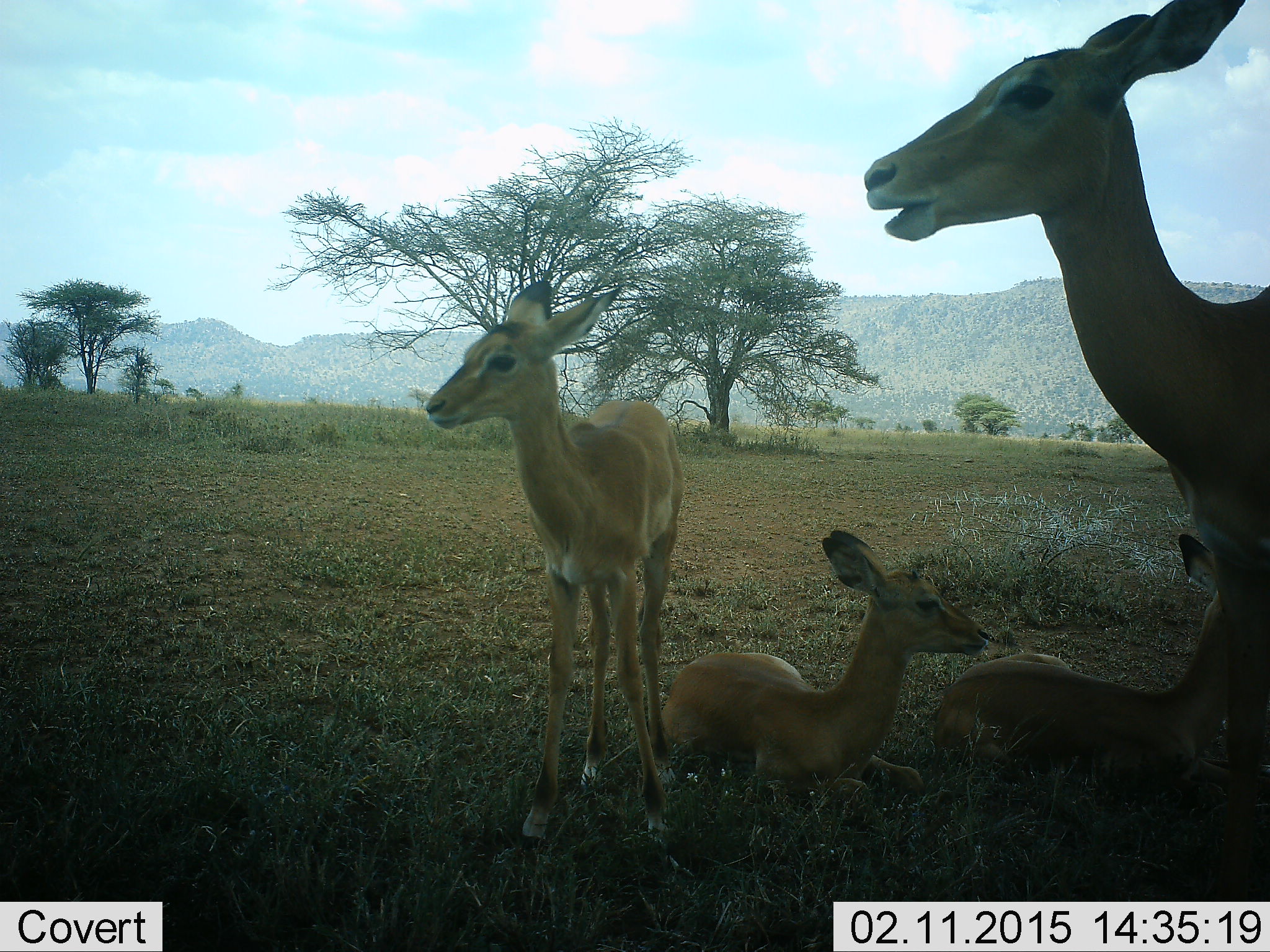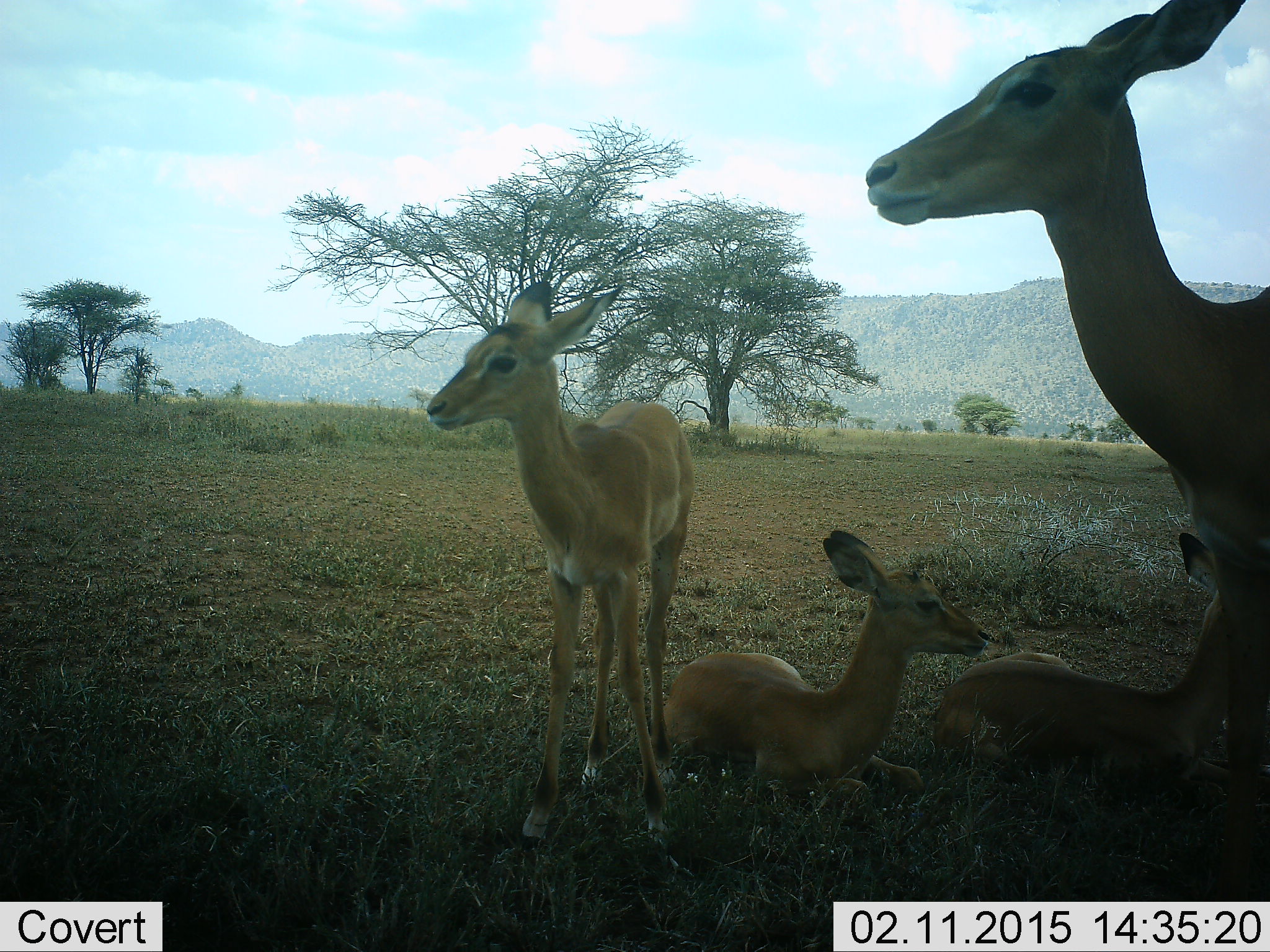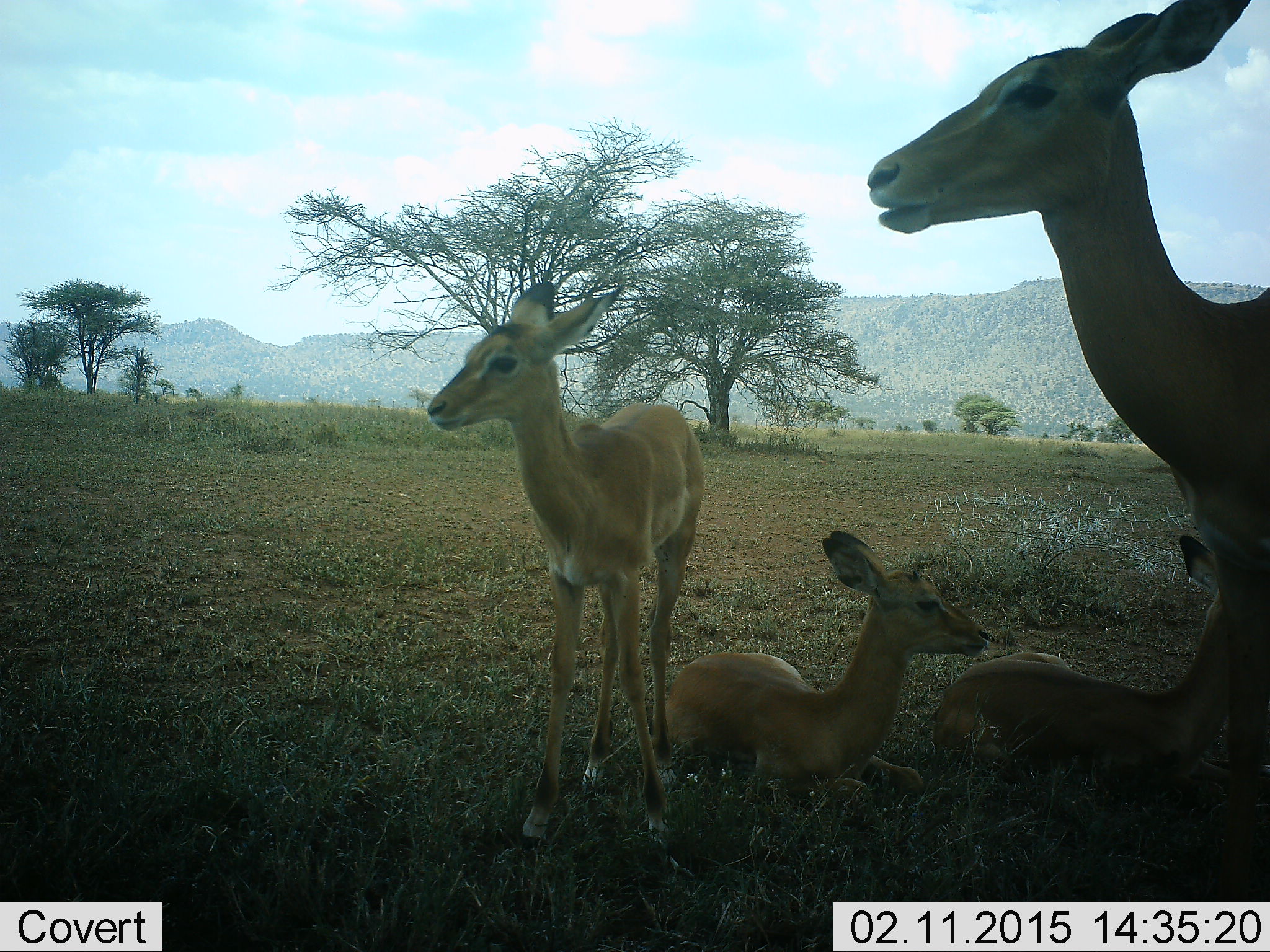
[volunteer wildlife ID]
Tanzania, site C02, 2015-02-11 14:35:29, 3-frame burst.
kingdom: Animalia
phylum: Chordata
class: Mammalia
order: Artiodactyla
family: Bovidae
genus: Aepyceros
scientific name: Aepyceros melampus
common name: impala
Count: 4.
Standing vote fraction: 100%.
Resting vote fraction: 100%.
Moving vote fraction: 8%.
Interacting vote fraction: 8%.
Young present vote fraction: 42%.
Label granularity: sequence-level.